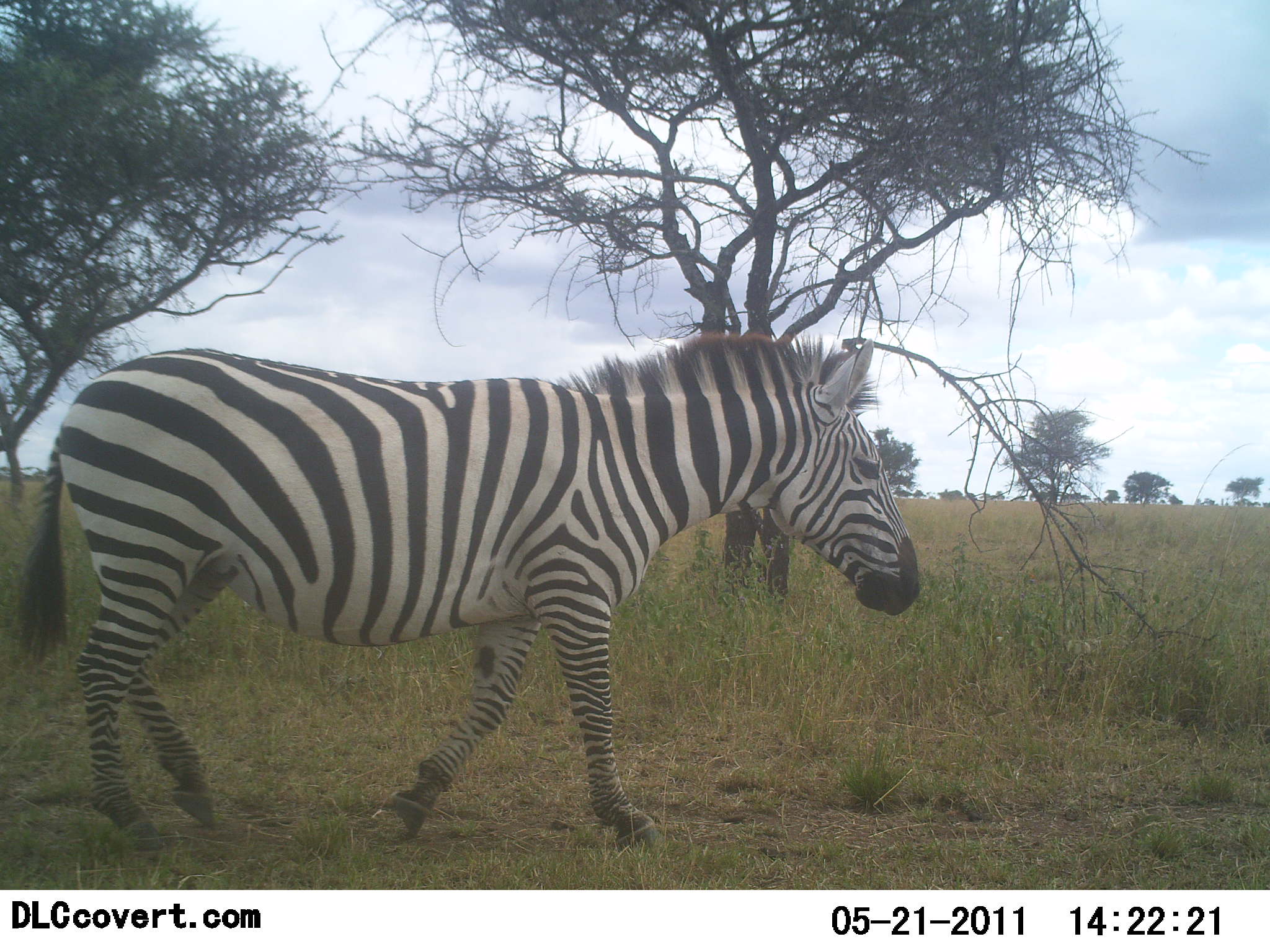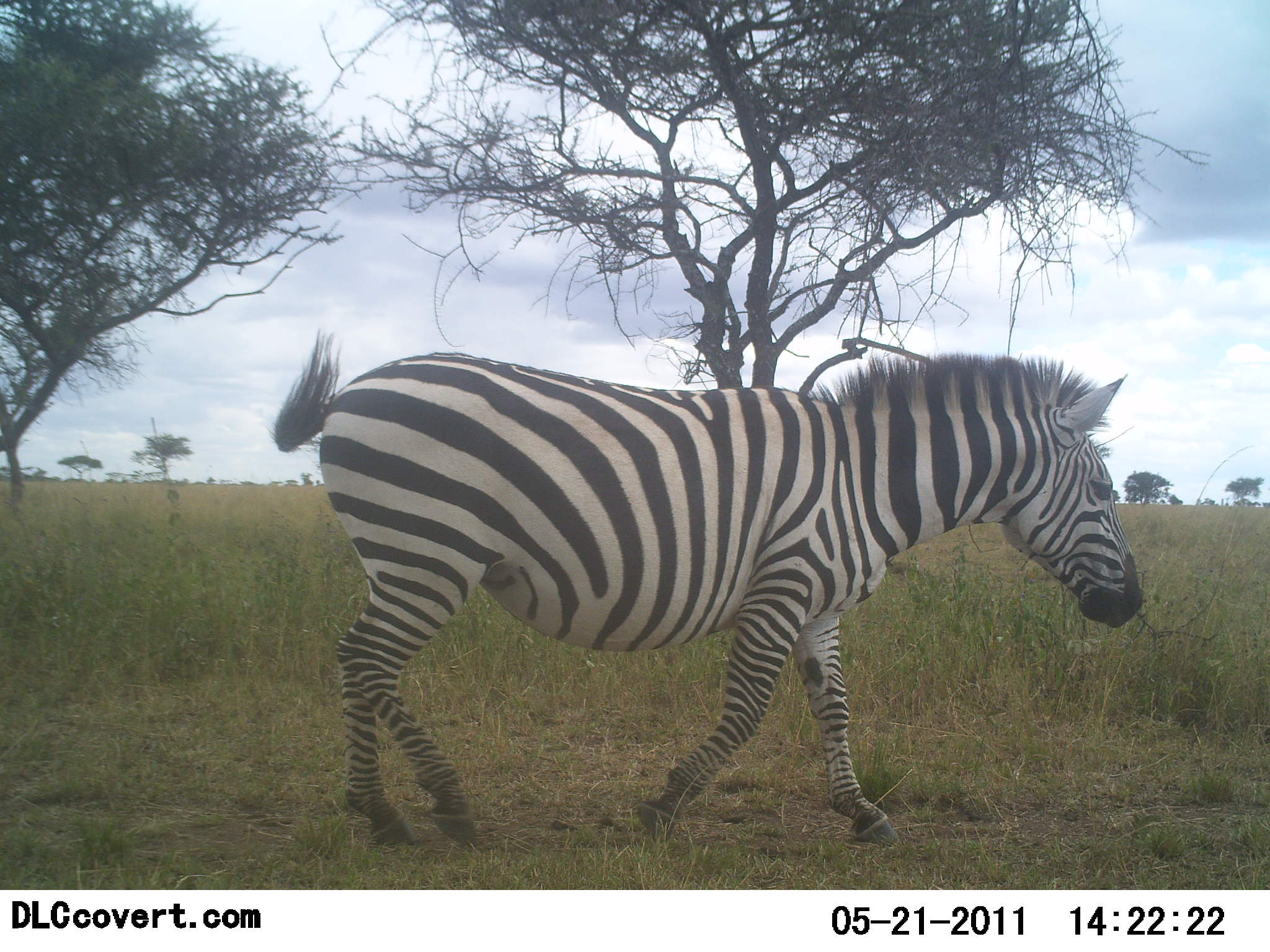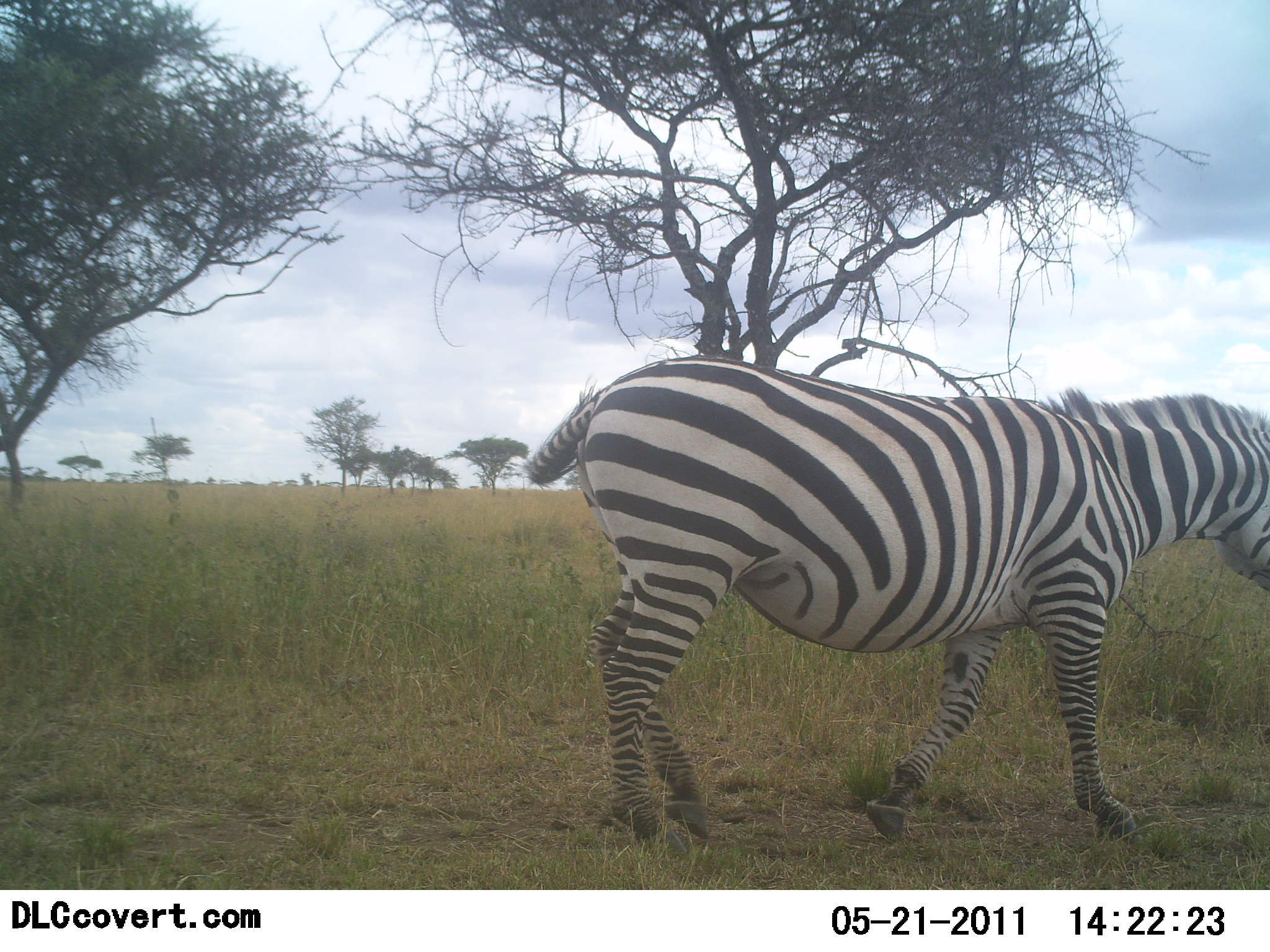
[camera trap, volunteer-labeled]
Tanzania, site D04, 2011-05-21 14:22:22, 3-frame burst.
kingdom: Animalia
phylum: Chordata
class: Mammalia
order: Perissodactyla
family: Equidae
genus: Equus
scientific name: Equus quagga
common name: plains zebra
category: zebra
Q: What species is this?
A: Zebra (plains zebra) (Equus quagga).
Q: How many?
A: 1.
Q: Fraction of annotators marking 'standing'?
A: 7%.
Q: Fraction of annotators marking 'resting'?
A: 0%.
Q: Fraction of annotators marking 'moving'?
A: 100%.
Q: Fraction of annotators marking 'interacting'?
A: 0%.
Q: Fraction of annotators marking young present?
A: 0%.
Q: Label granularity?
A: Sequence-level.